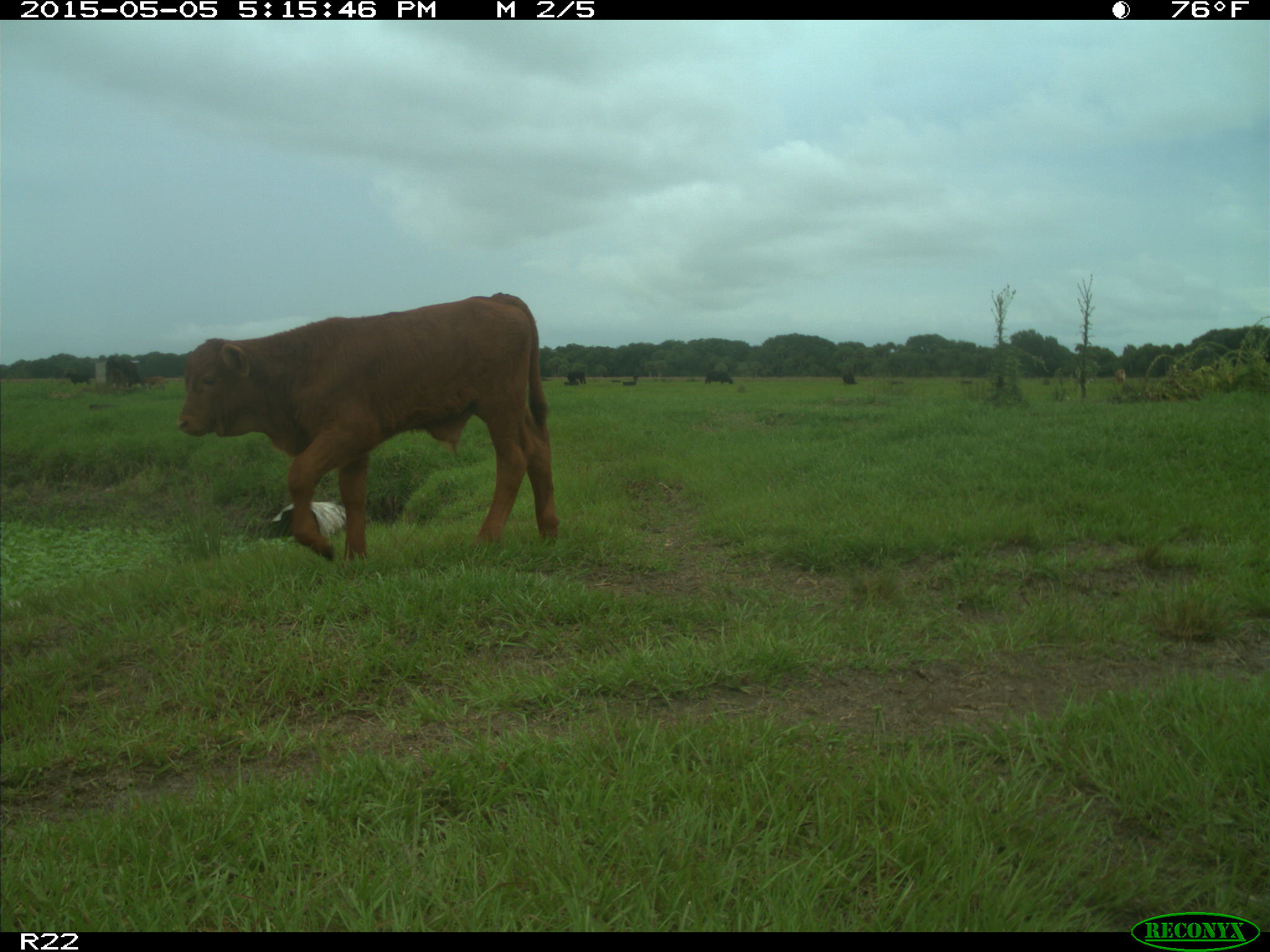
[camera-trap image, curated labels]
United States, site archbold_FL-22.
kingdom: Animalia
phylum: Chordata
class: Mammalia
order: Artiodactyla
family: Bovidae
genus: Bos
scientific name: Bos taurus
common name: domestic cow